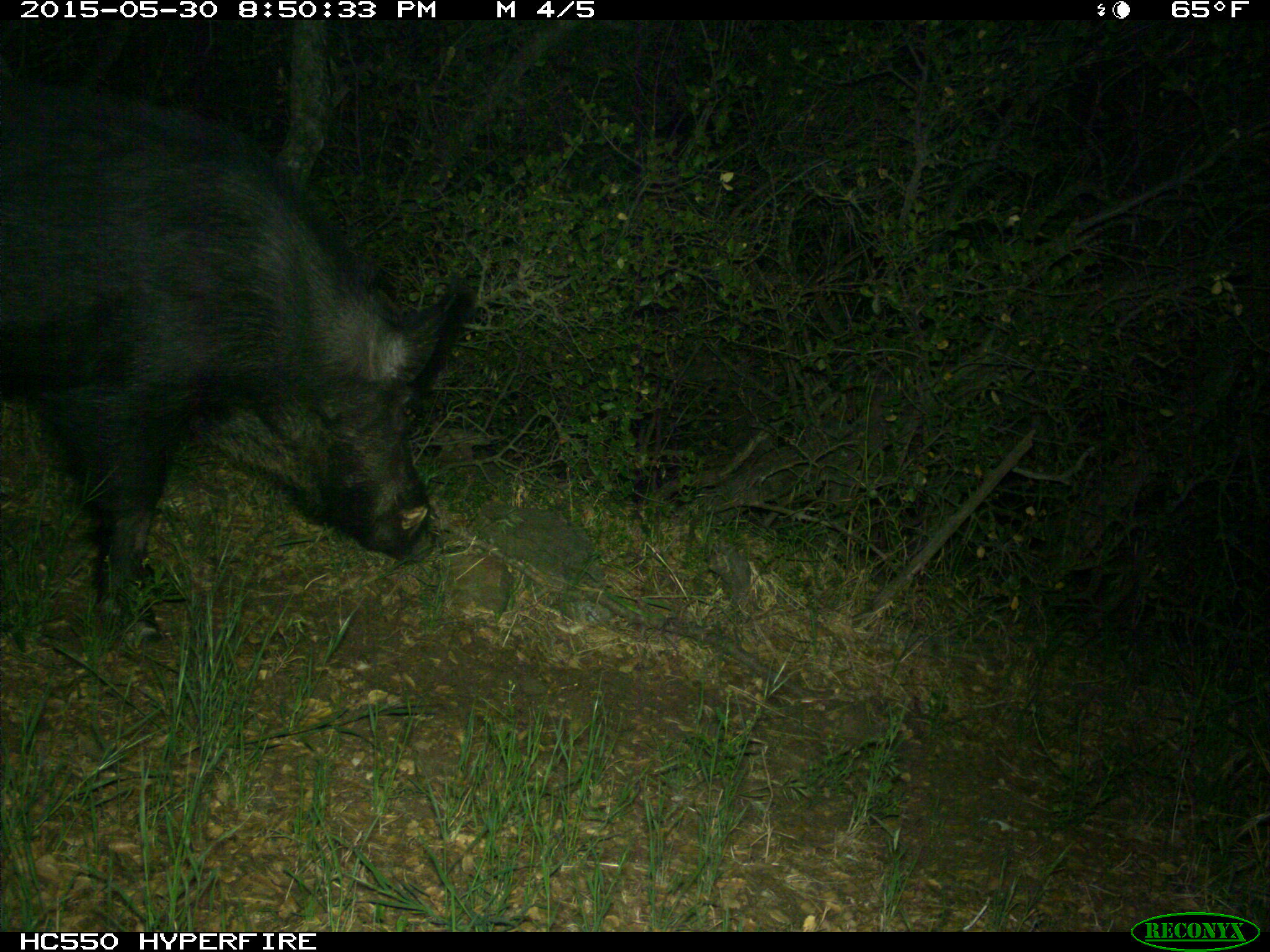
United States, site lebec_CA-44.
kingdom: Animalia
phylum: Chordata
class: Mammalia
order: Artiodactyla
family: Suidae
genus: Sus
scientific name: Sus scrofa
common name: wild boar